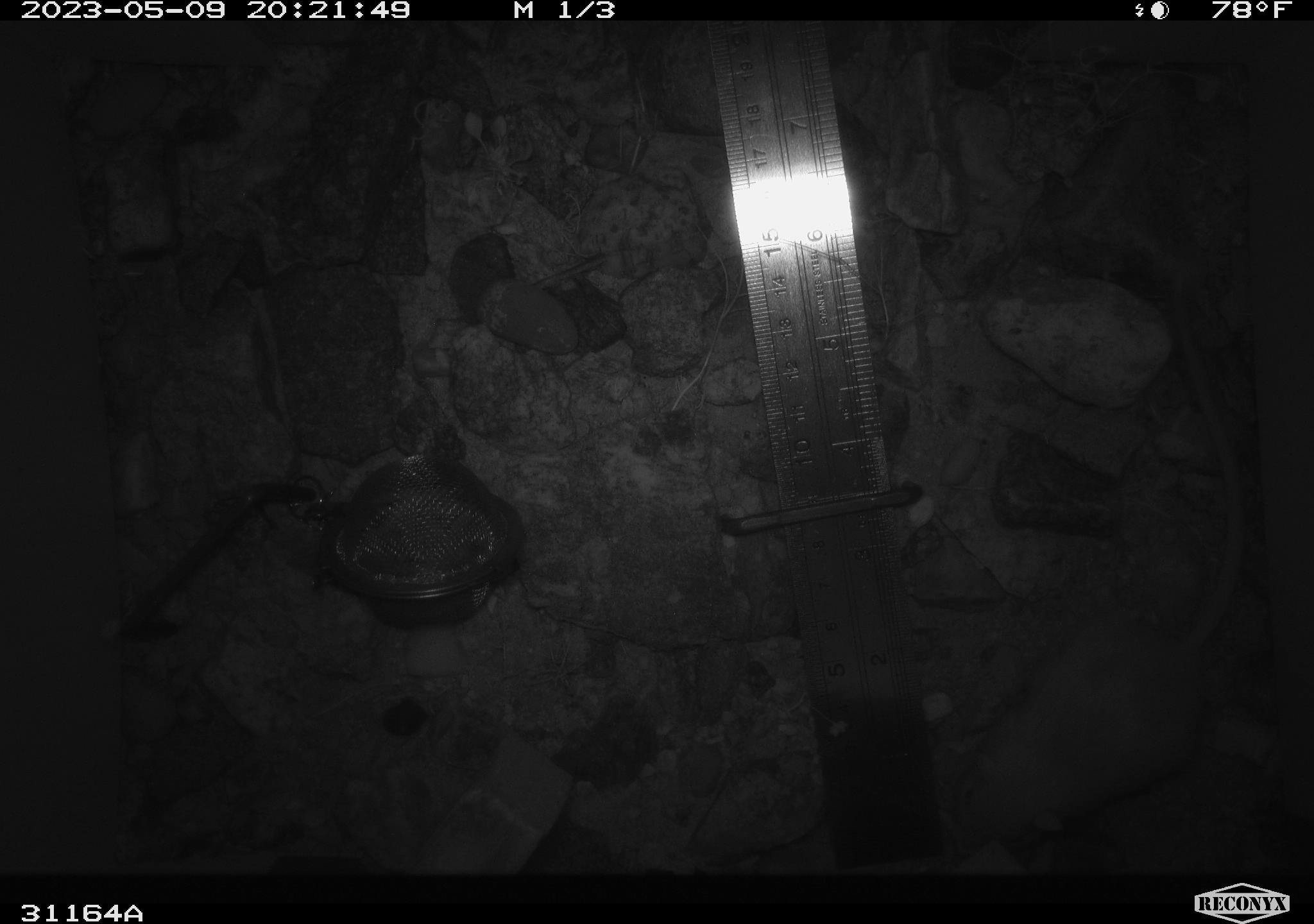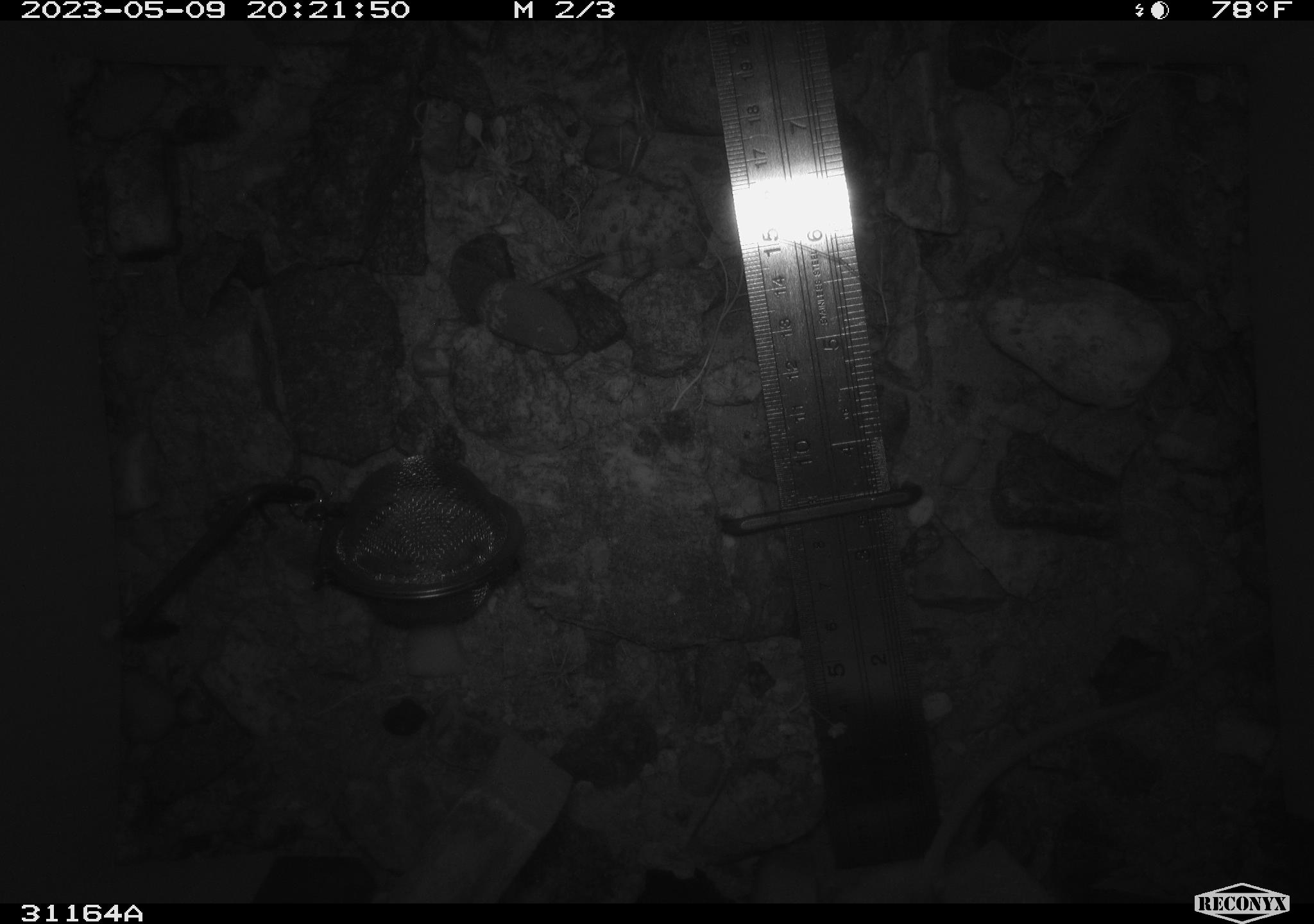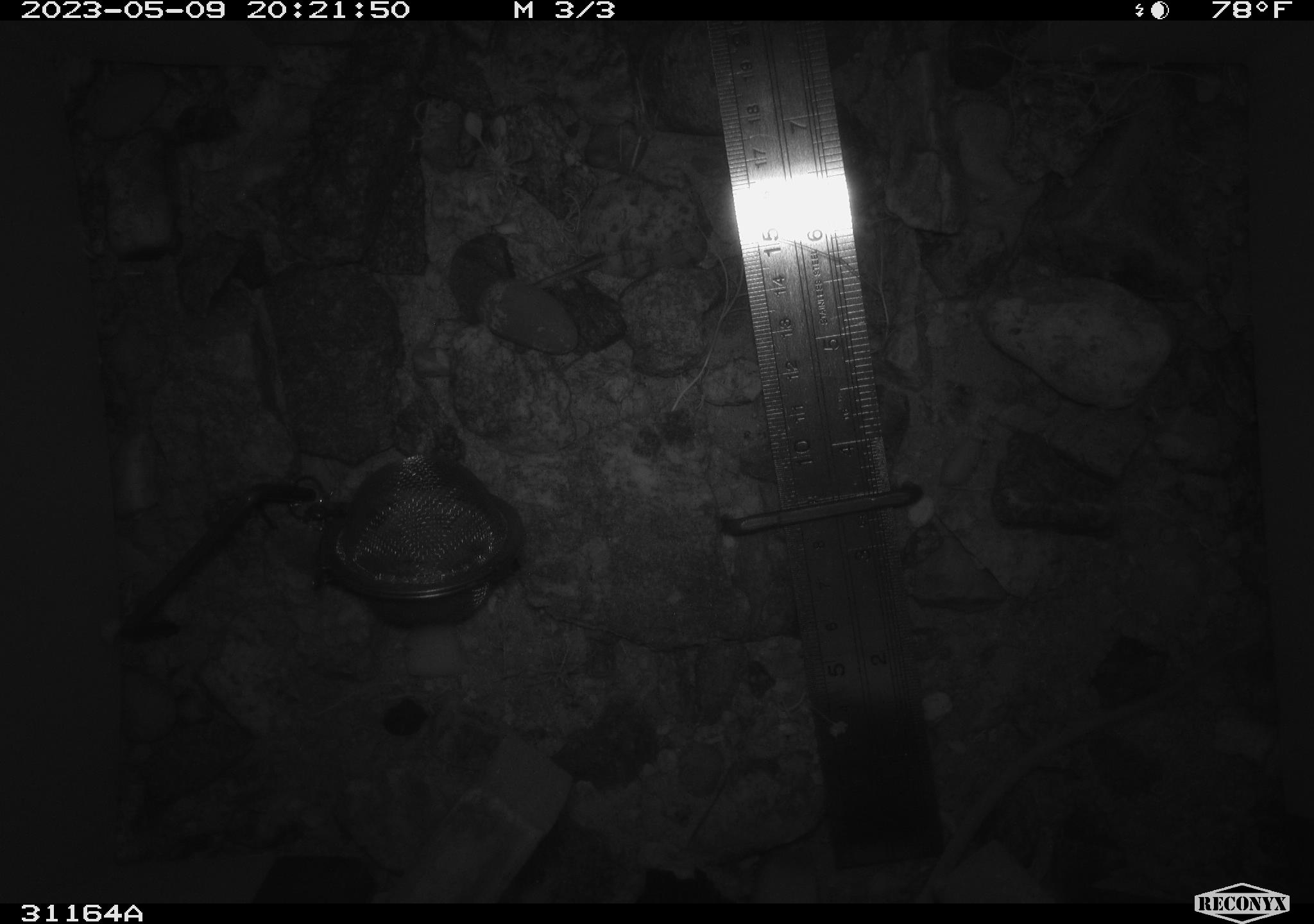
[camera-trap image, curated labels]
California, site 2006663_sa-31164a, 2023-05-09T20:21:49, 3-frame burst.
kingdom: Animalia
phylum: Chordata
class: Mammalia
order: Rodentia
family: Heteromyidae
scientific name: Heteromyidae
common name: kangaroo rats and pocket mice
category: heteromyidae family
Heteromyidae family (kangaroo rats and pocket mice) (Heteromyidae).